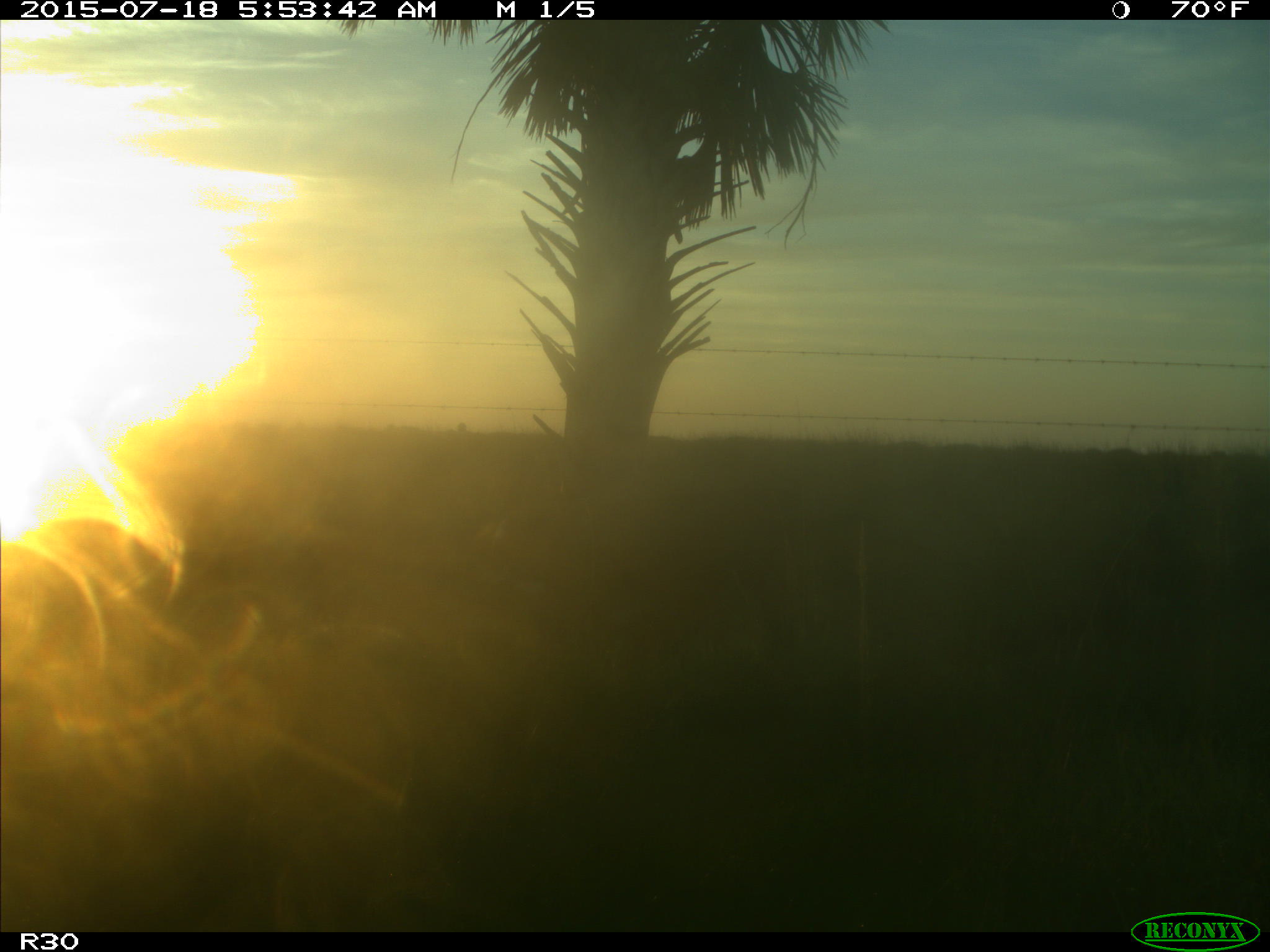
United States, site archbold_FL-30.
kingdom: Animalia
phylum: Chordata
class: Mammalia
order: Artiodactyla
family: Bovidae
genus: Bos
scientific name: Bos taurus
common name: domestic cow